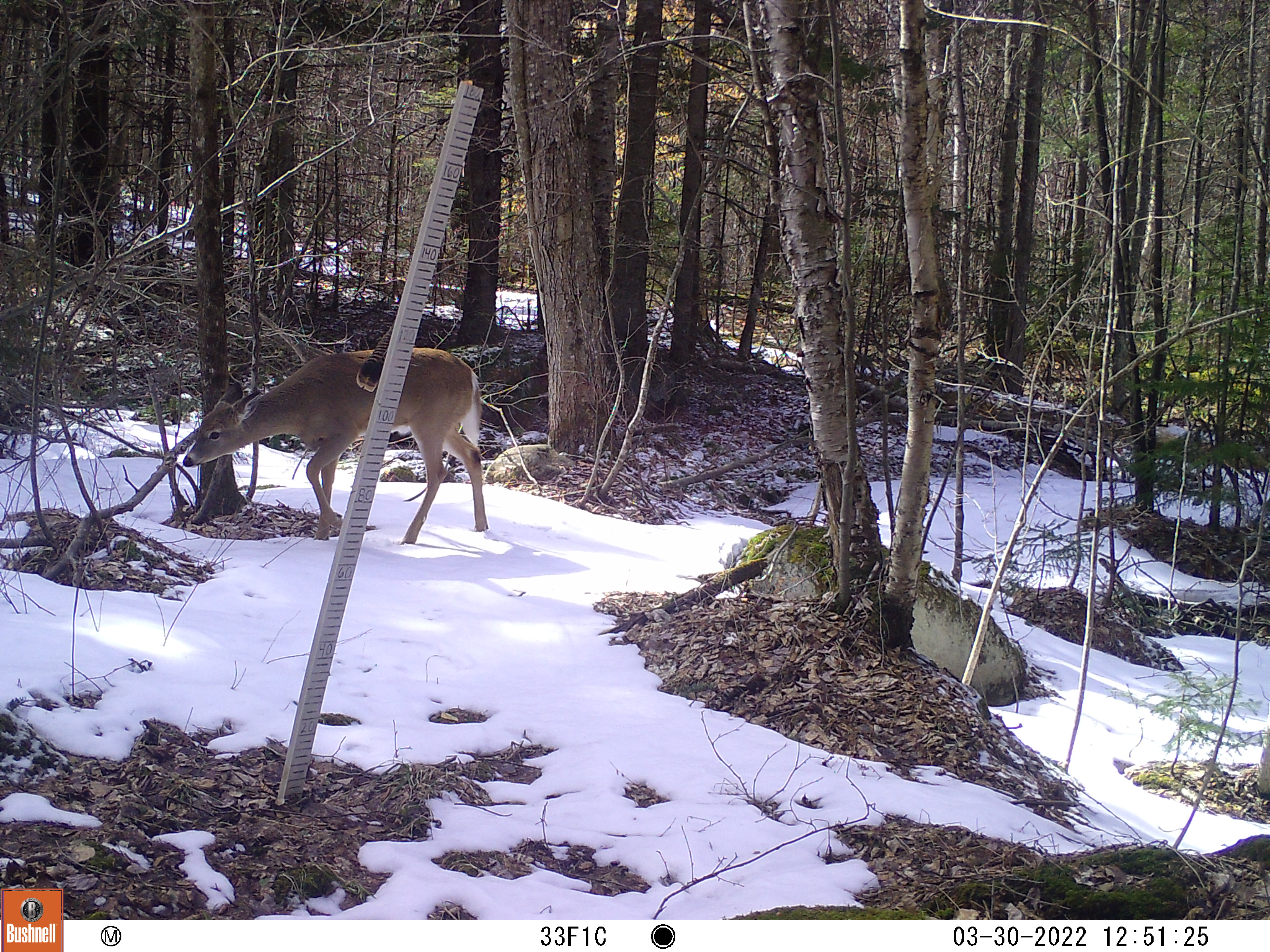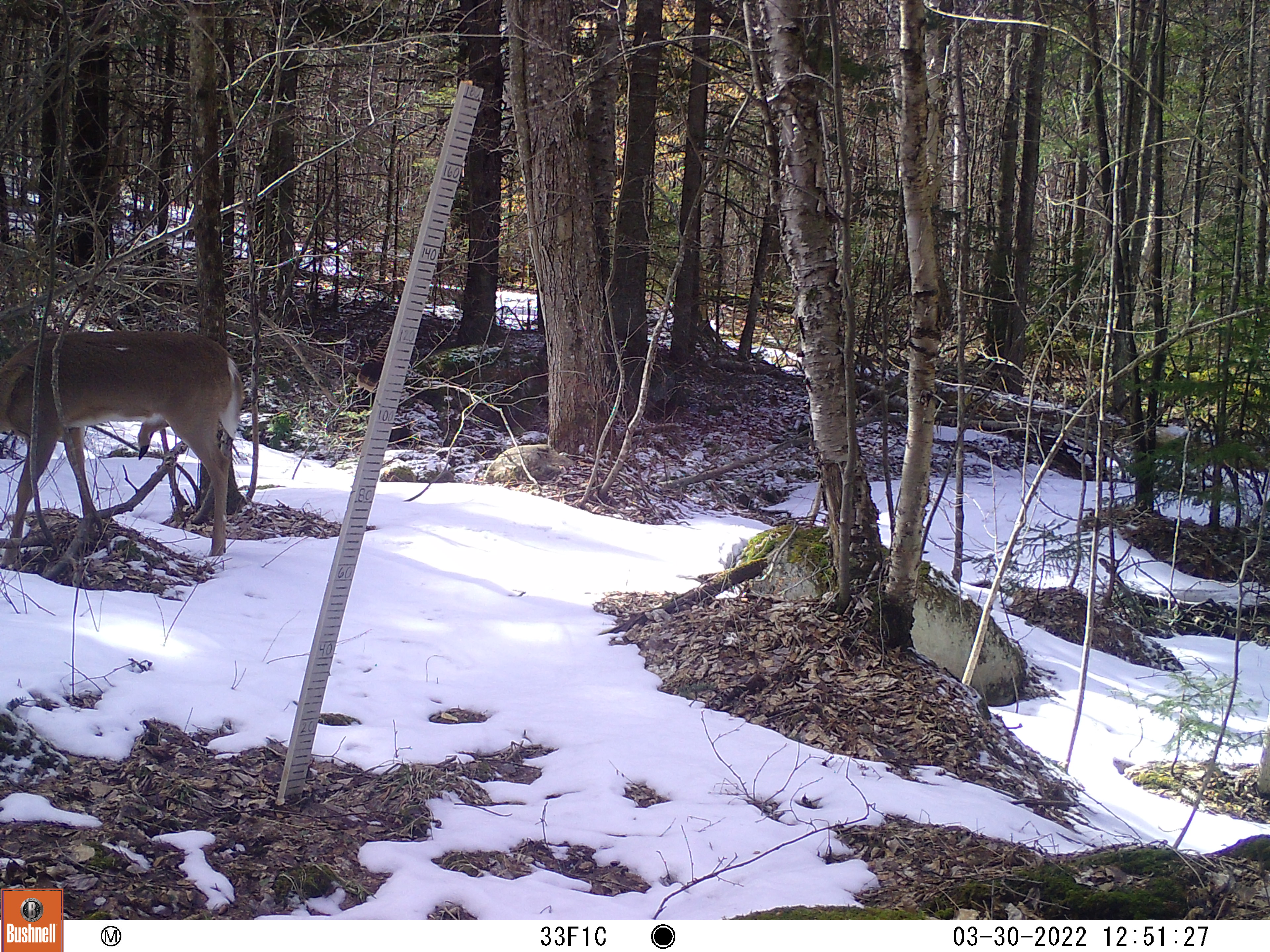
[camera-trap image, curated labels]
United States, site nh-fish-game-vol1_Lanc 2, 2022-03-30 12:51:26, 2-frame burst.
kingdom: Animalia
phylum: Chordata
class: Mammalia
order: Artiodactyla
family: Cervidae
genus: Odocoileus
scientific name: Odocoileus virginianus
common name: white-tailed deer